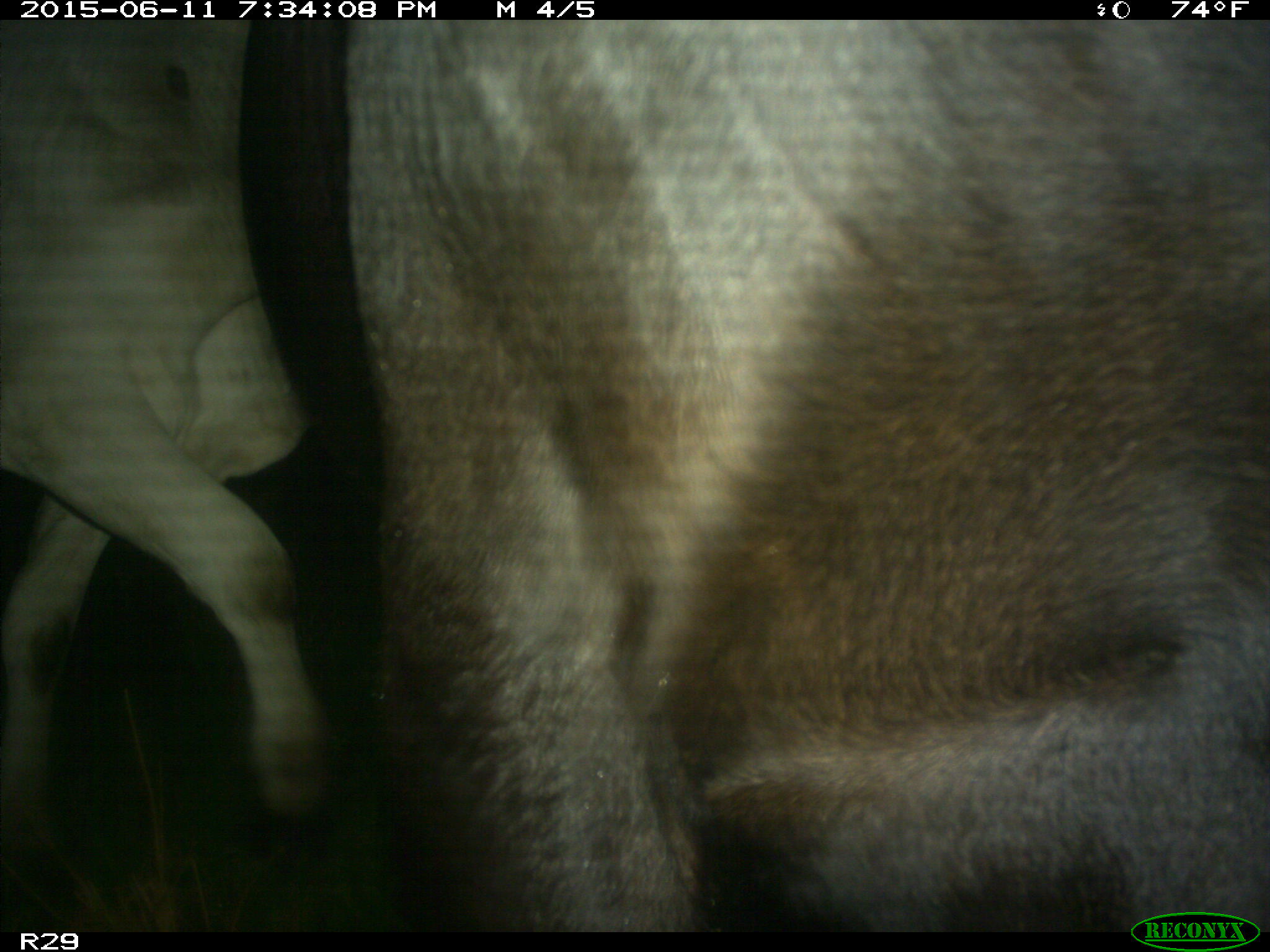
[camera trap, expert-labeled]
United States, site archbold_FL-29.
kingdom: Animalia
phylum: Chordata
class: Mammalia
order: Artiodactyla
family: Bovidae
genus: Bos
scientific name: Bos taurus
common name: domestic cow